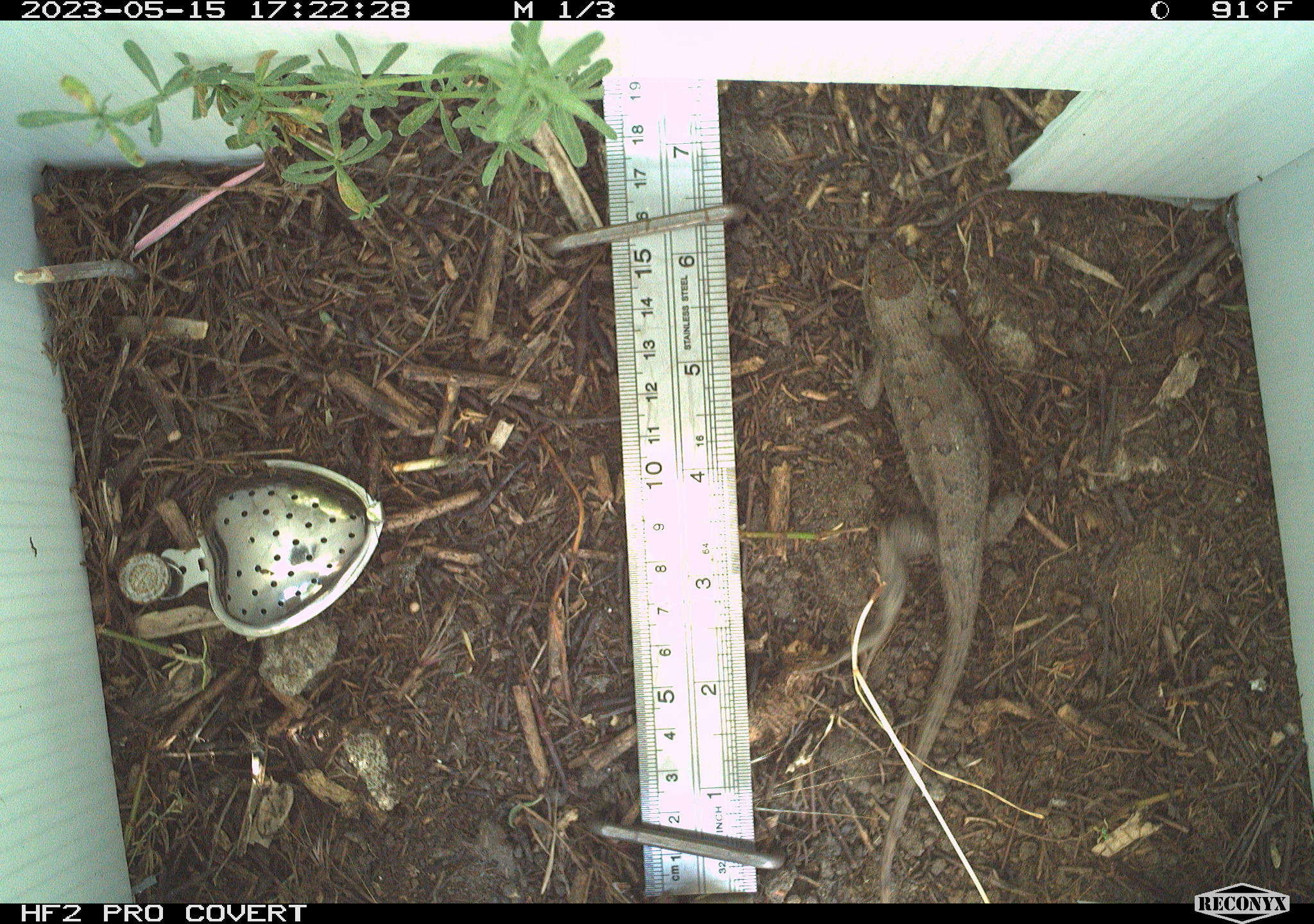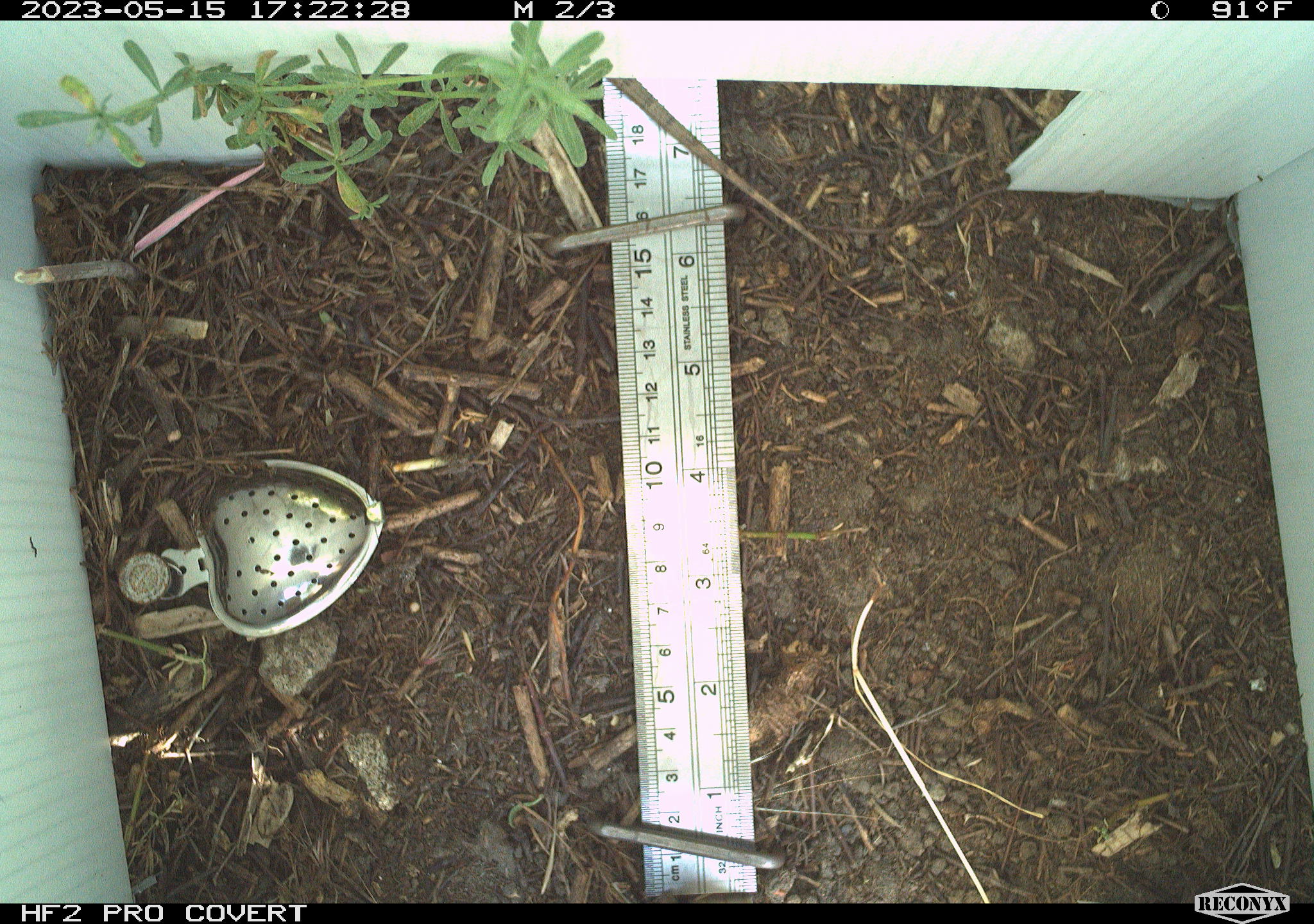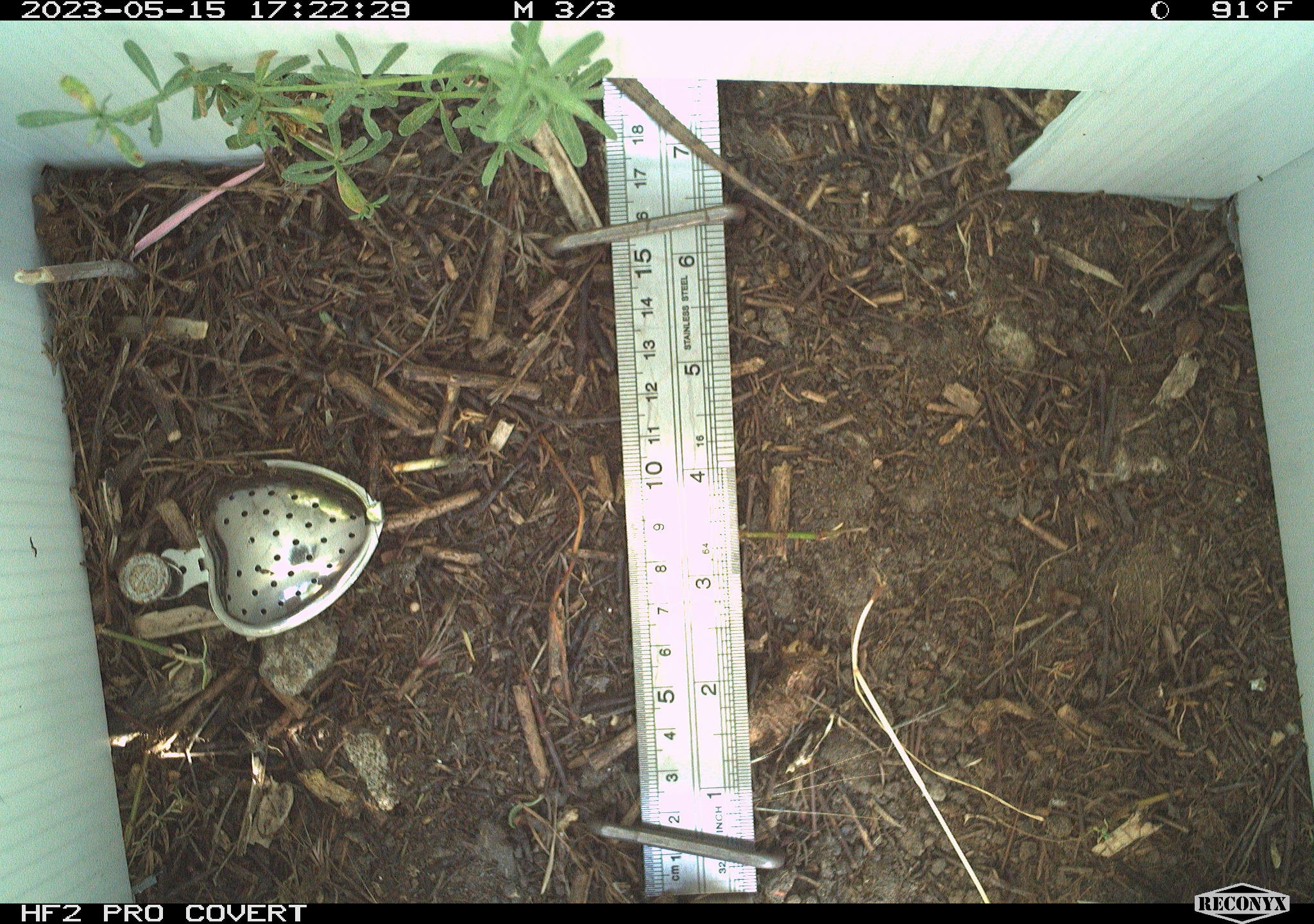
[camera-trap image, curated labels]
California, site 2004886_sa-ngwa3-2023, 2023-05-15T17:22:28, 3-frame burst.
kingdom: Animalia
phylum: Chordata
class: Reptilia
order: Squamata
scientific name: Squamata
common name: lizards and snakes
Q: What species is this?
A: Lizards and snakes (Squamata).